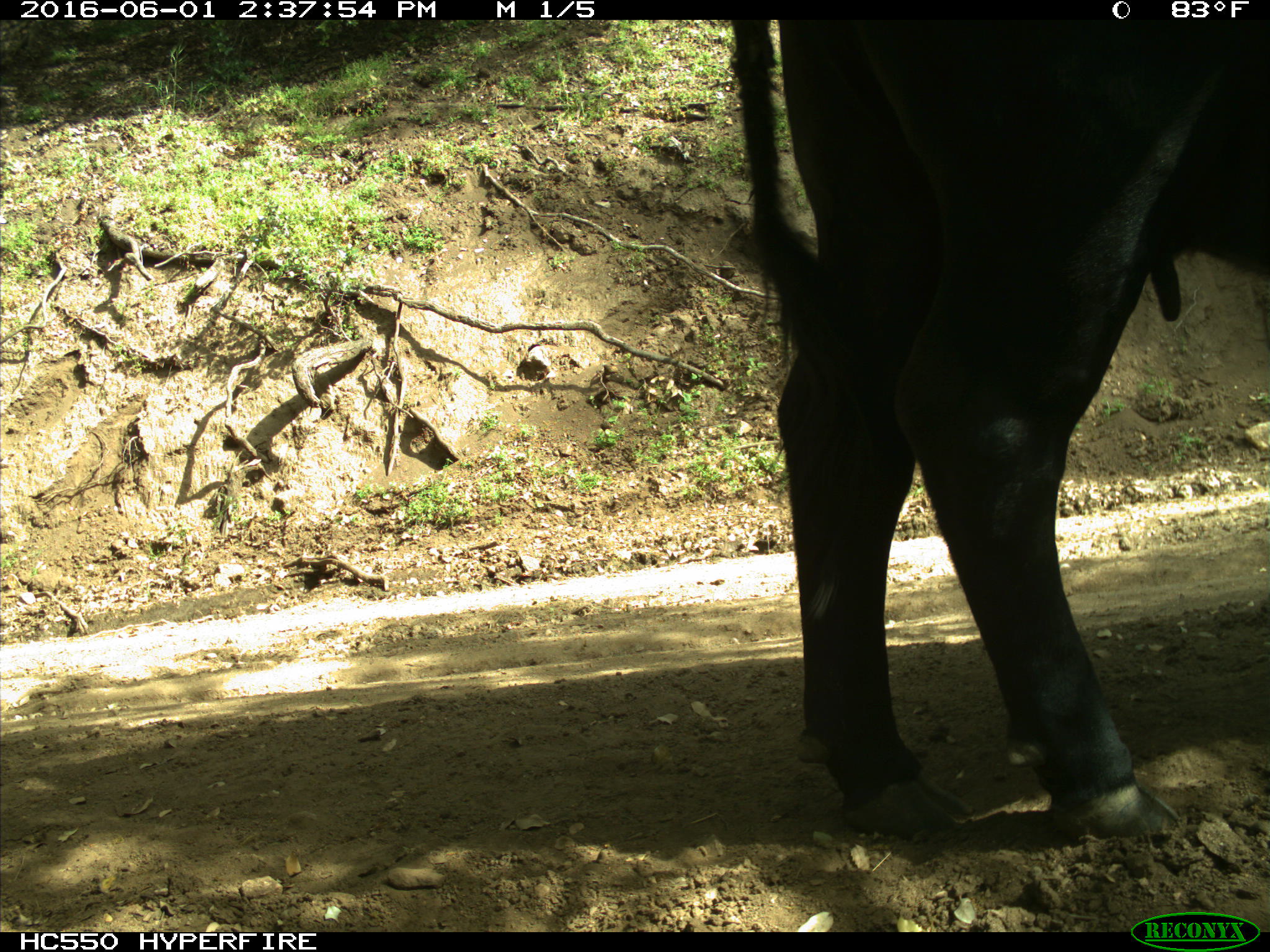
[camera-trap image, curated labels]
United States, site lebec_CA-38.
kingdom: Animalia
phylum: Chordata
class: Mammalia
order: Artiodactyla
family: Bovidae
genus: Bos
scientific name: Bos taurus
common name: domestic cow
Bos taurus (domestic cow).